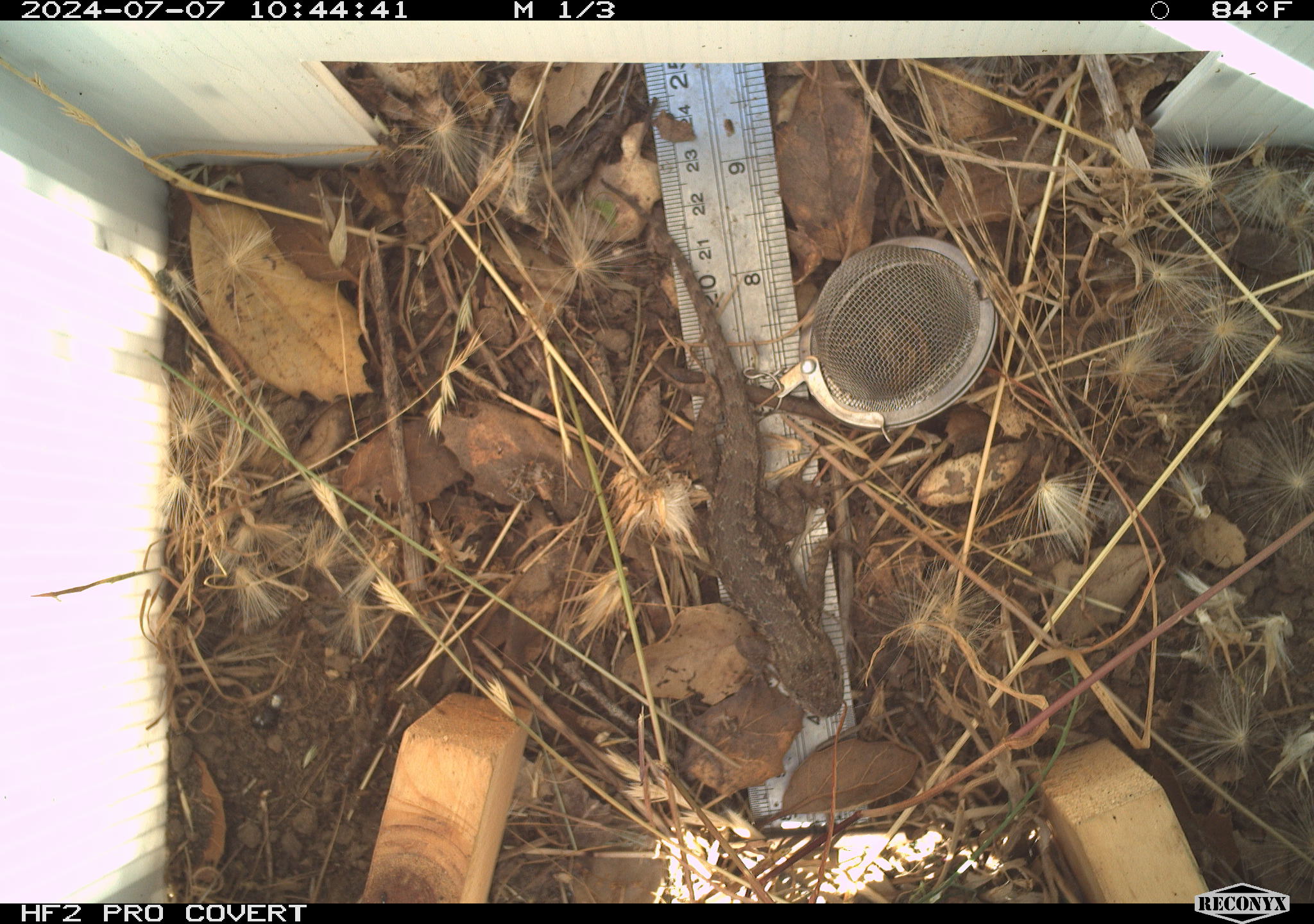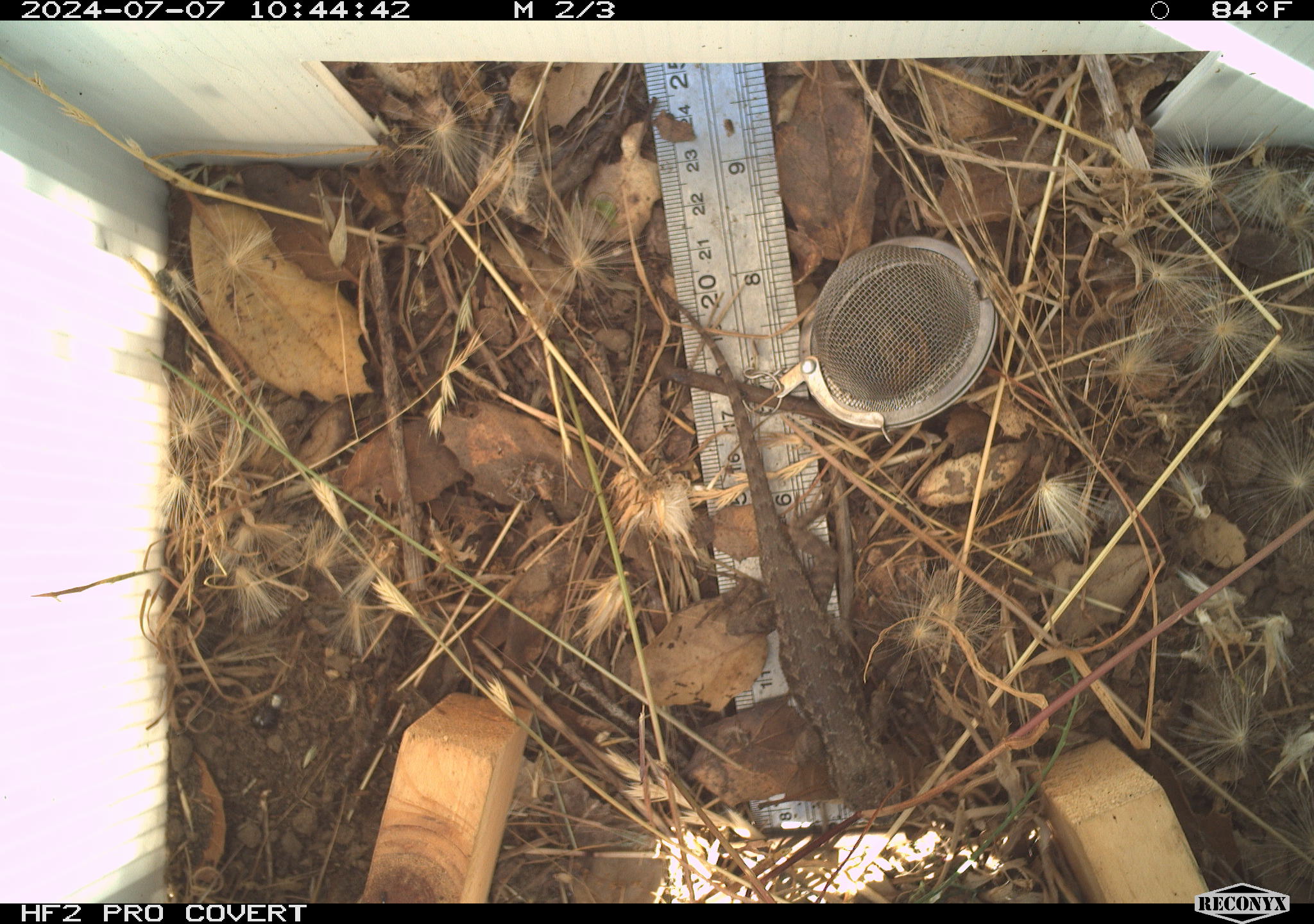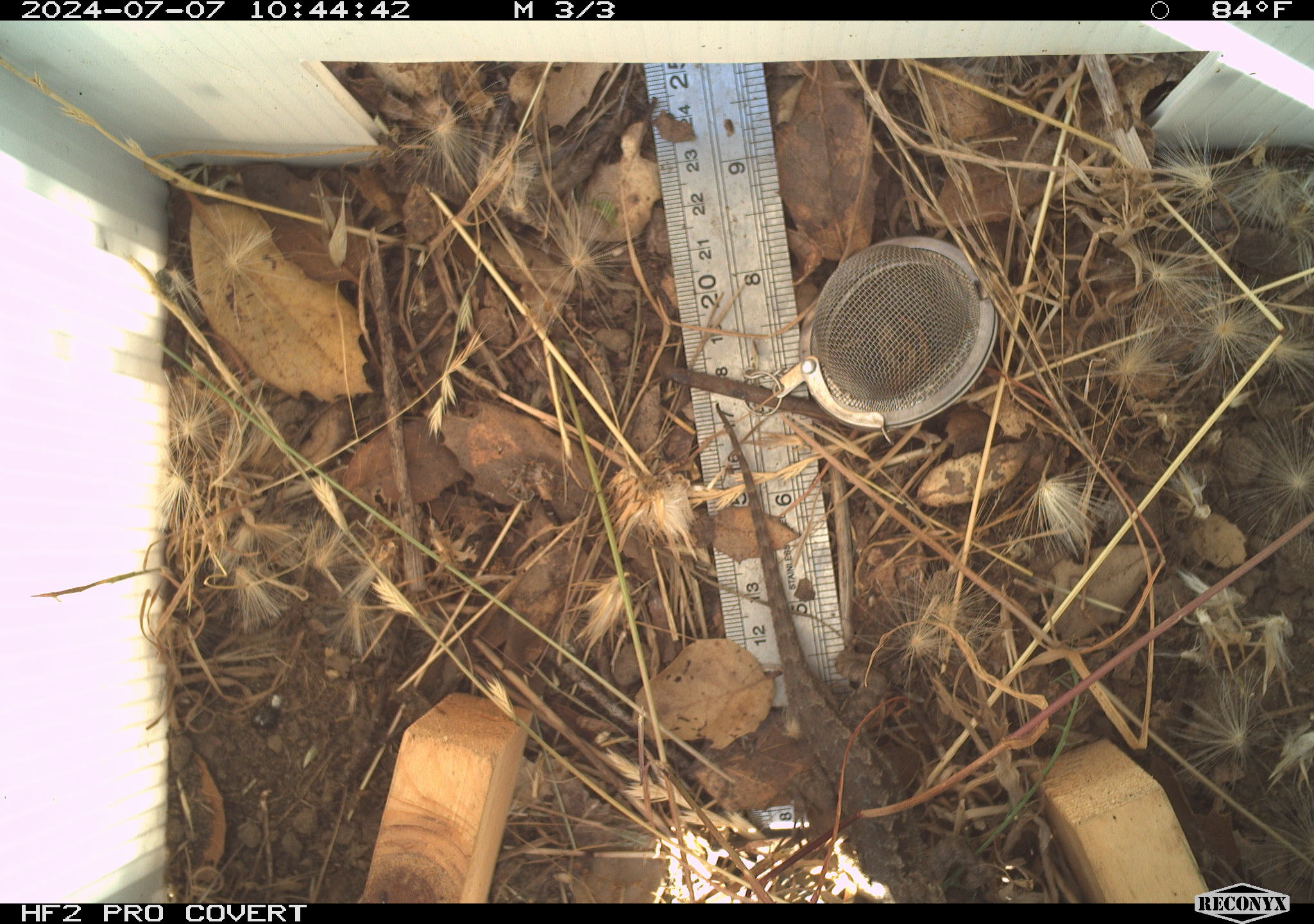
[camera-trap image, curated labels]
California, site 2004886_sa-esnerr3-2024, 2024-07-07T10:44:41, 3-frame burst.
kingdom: Animalia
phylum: Chordata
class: Reptilia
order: Squamata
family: Phrynosomatidae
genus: Sceloporus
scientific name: Sceloporus occidentalis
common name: western fence lizard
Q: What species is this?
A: Western fence lizard (Sceloporus occidentalis).